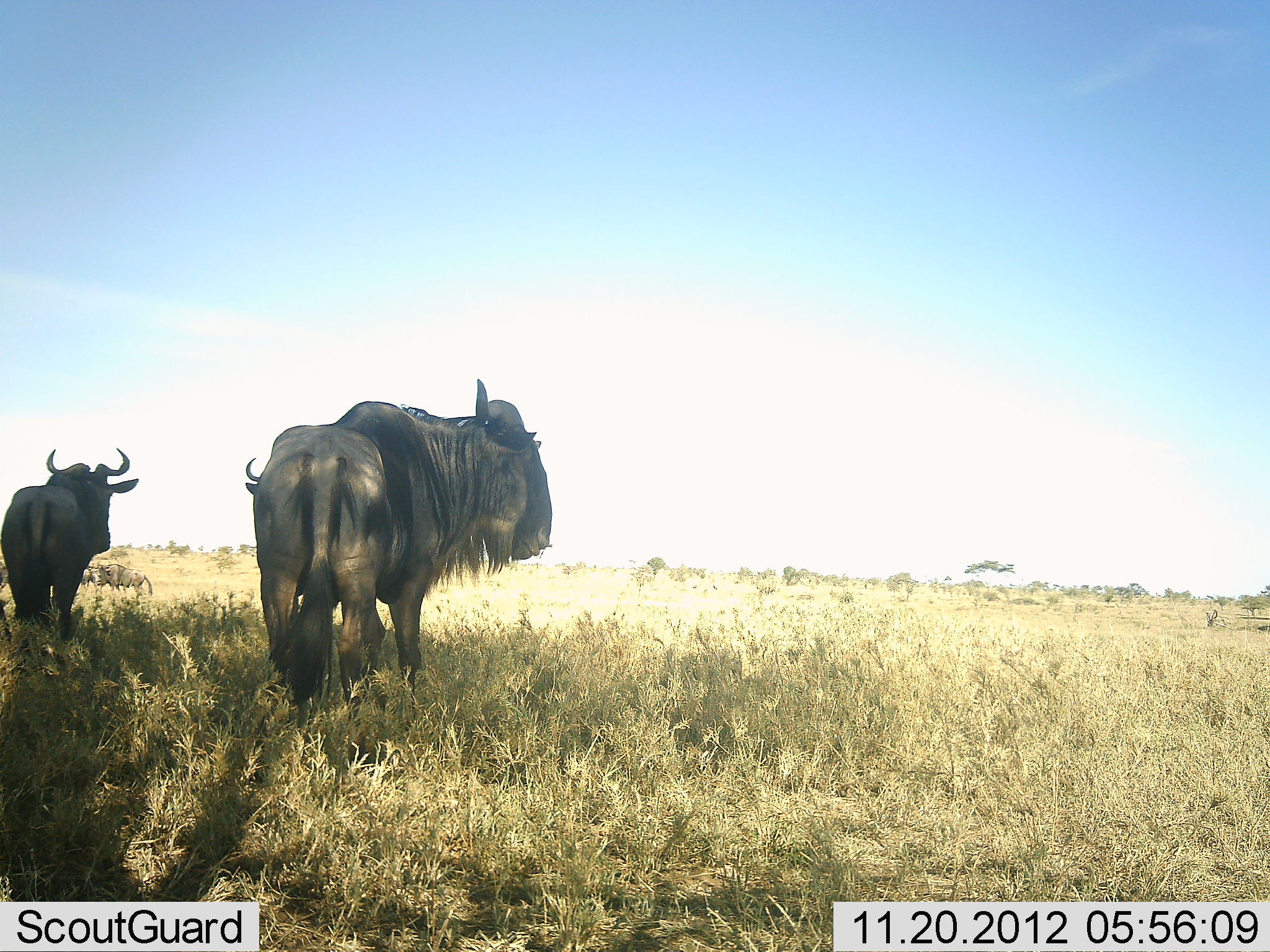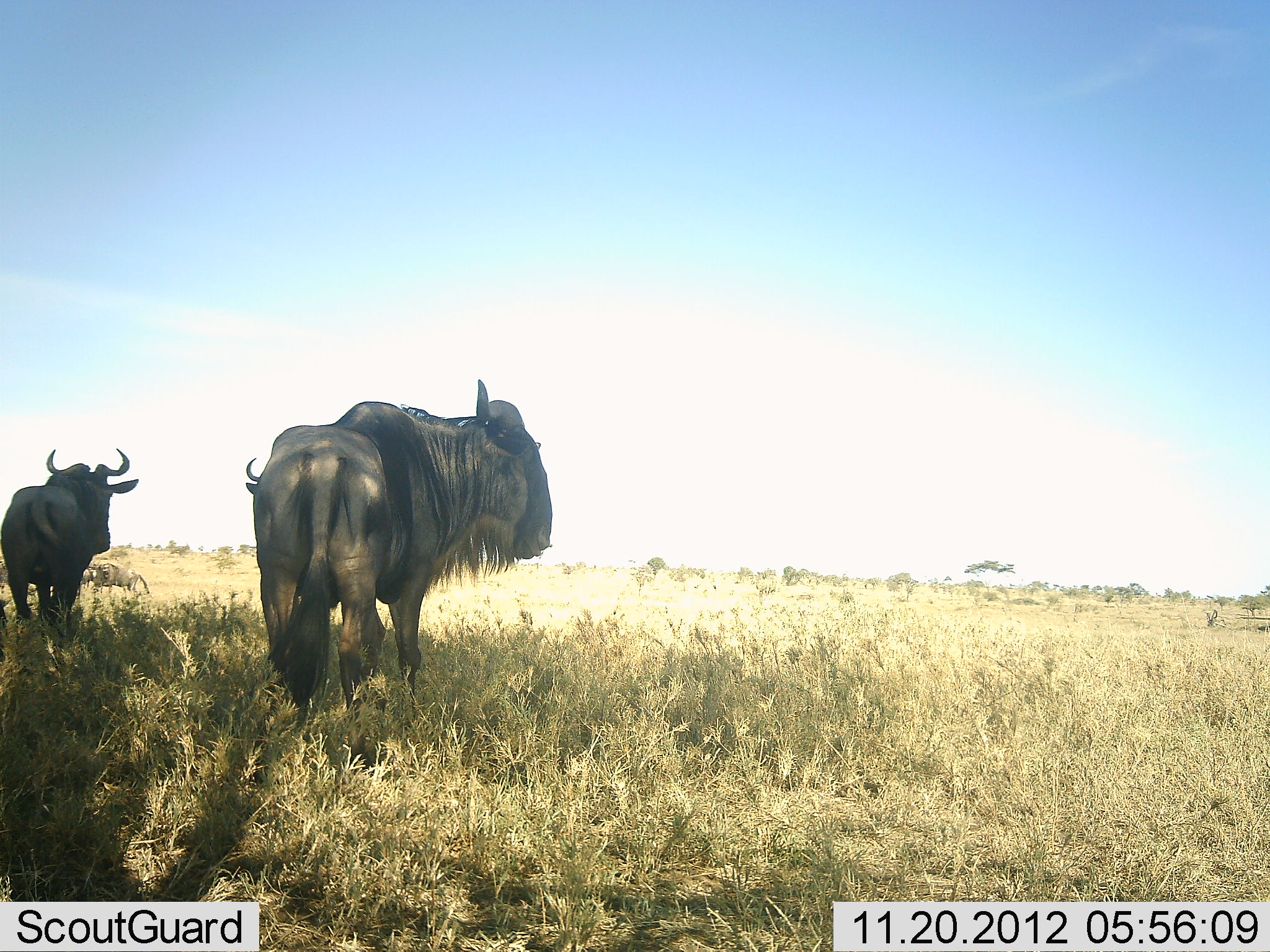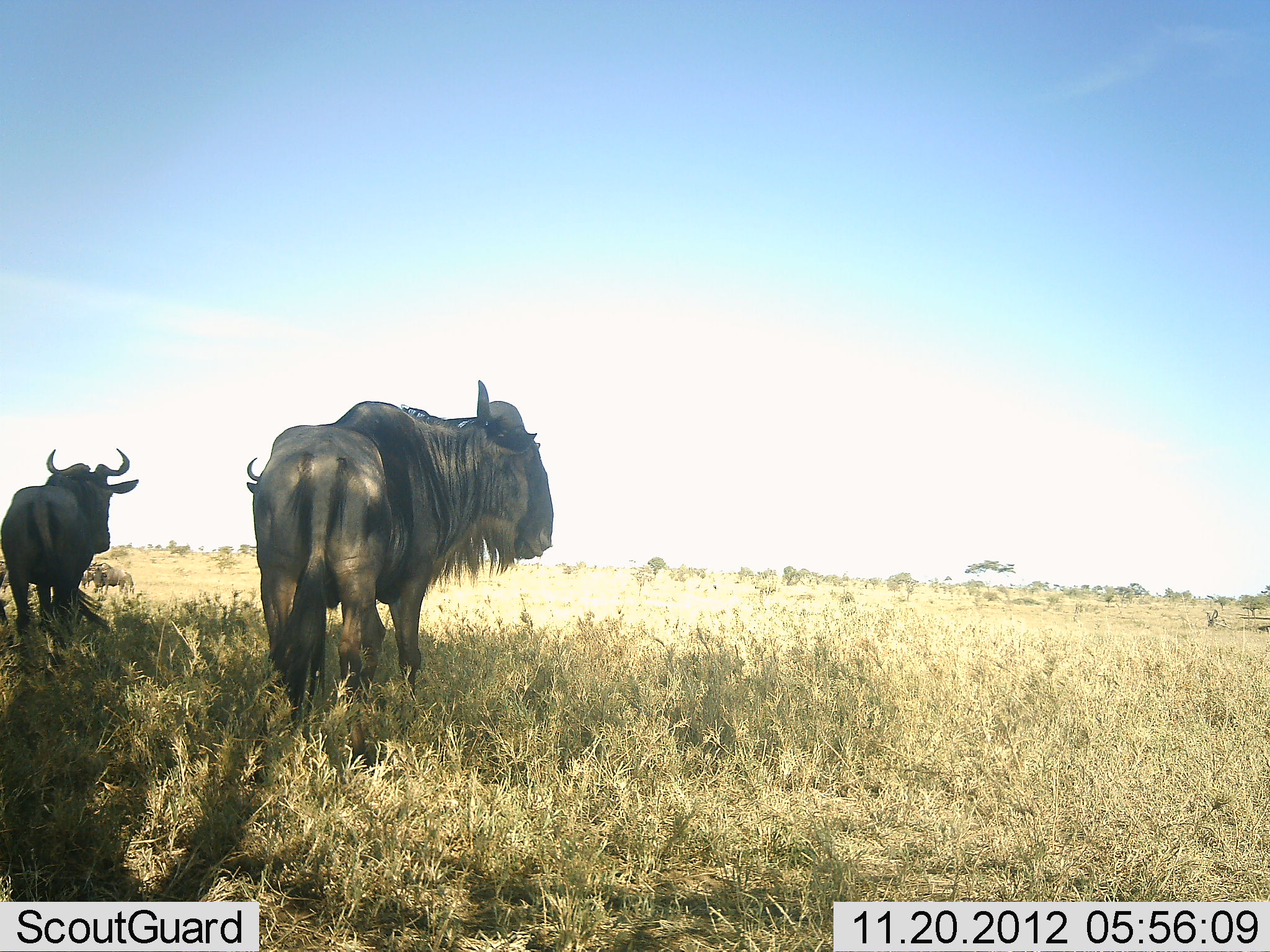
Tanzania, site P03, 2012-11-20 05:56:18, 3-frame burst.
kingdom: Animalia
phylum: Chordata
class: Mammalia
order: Artiodactyla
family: Bovidae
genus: Connochaetes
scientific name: Connochaetes taurinus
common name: blue wildebeest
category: wildebeest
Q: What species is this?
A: Wildebeest (blue wildebeest) (Connochaetes taurinus).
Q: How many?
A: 2.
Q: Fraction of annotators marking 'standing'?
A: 100%.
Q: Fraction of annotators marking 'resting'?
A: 0%.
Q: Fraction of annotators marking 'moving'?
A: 18%.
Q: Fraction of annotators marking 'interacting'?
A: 0%.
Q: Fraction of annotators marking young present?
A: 0%.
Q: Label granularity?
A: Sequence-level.